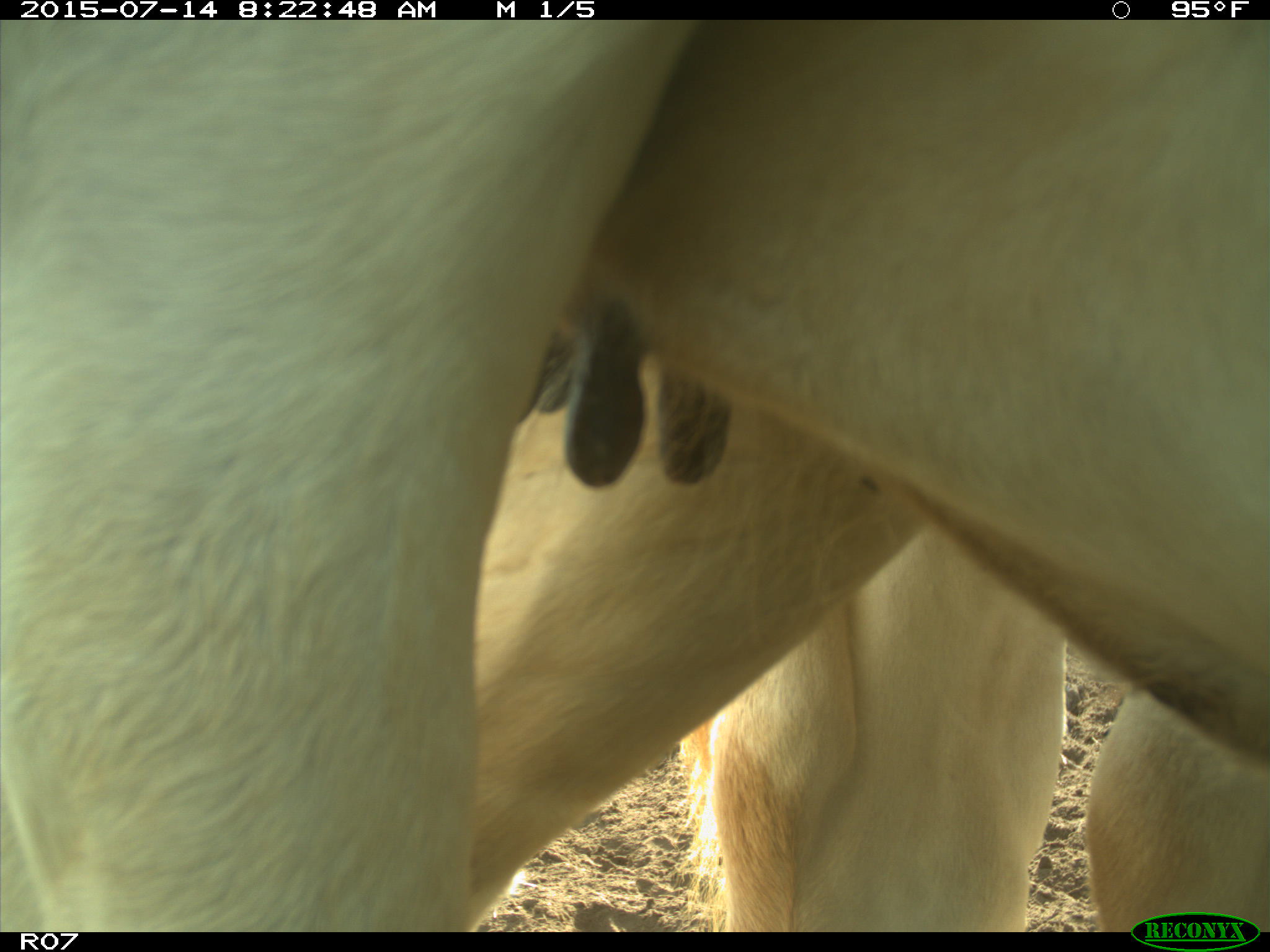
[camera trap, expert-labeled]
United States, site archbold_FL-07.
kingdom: Animalia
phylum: Chordata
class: Mammalia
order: Artiodactyla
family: Bovidae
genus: Bos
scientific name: Bos taurus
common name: domestic cow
Bos taurus (domestic cow).